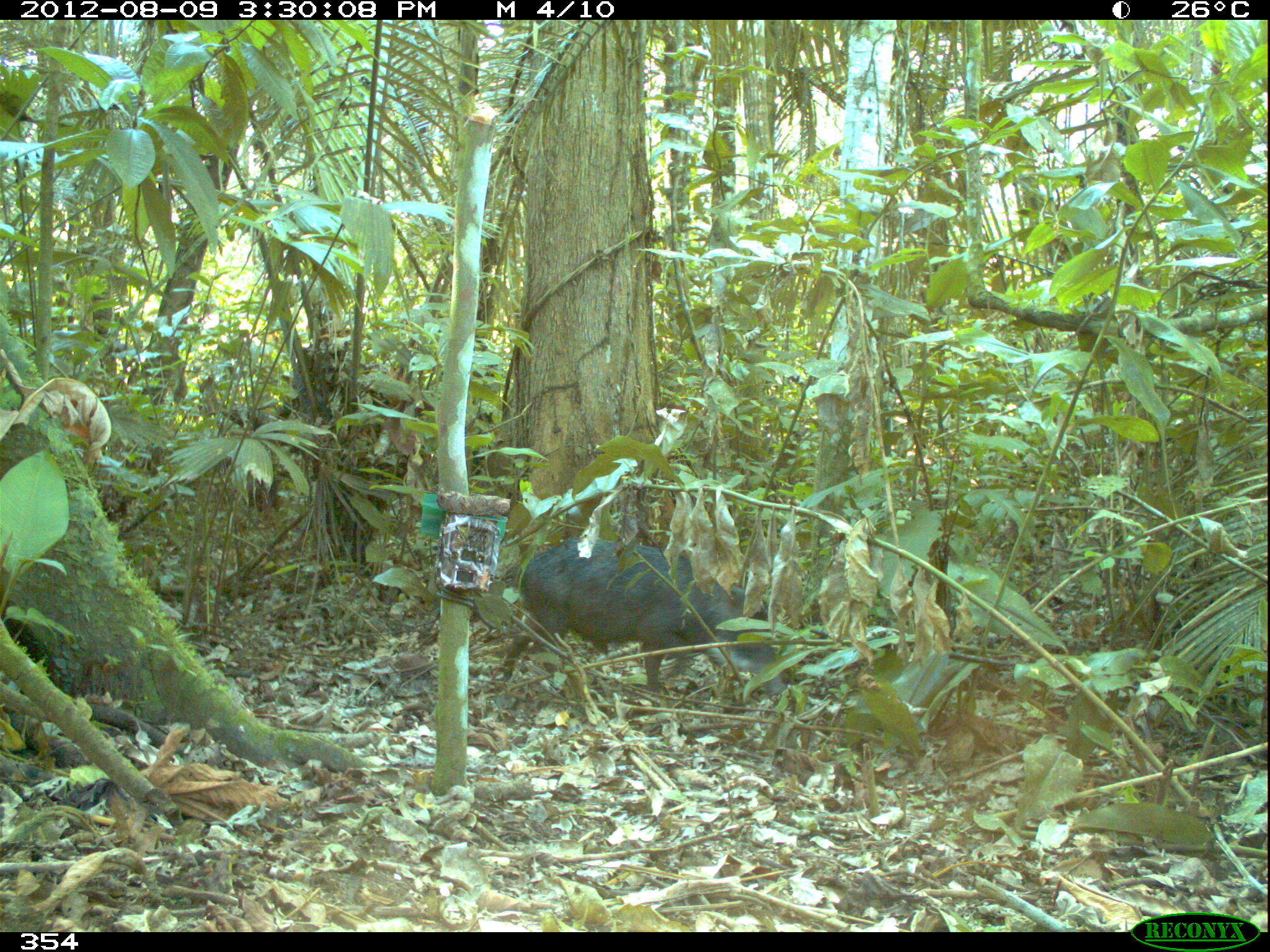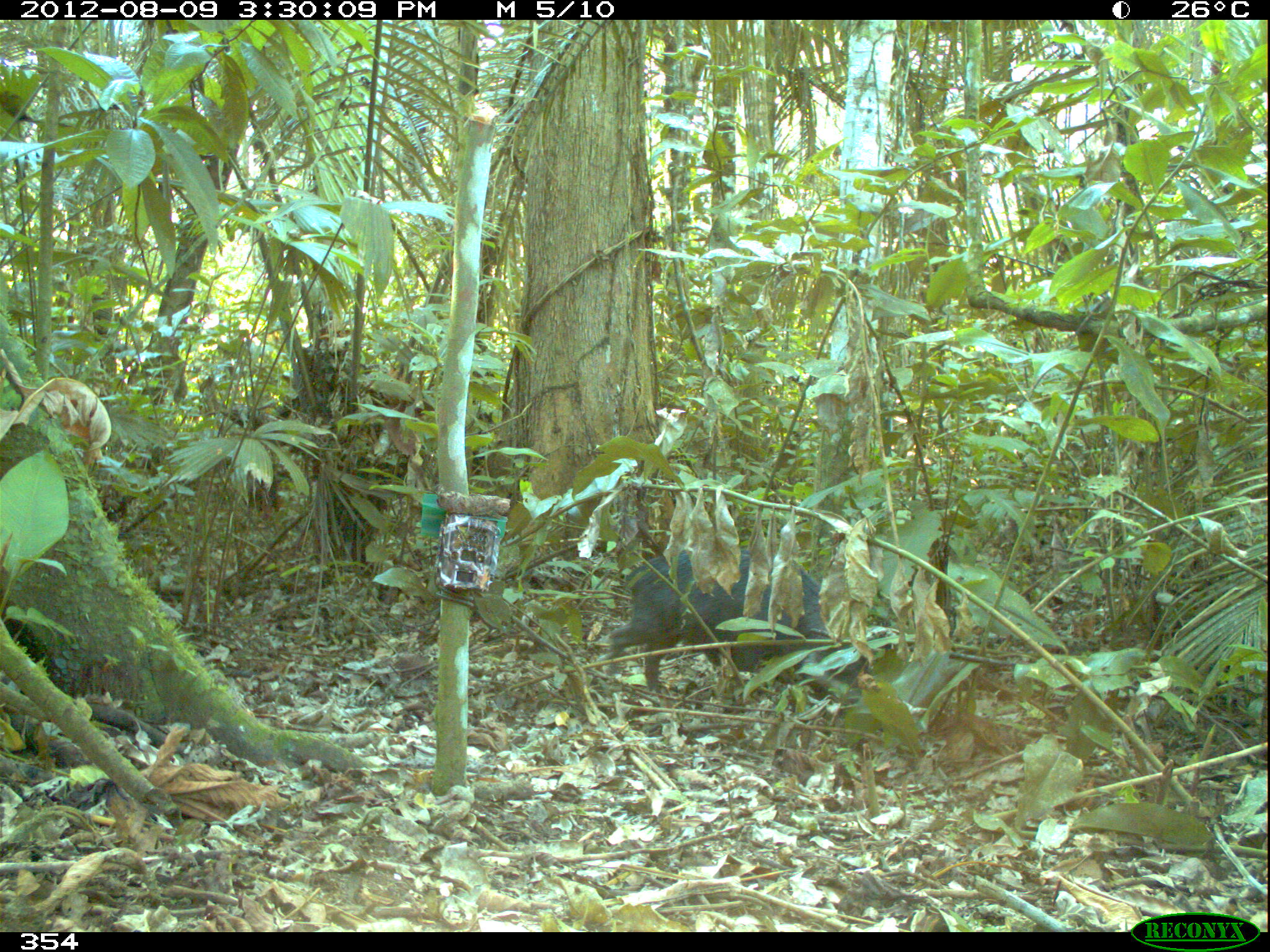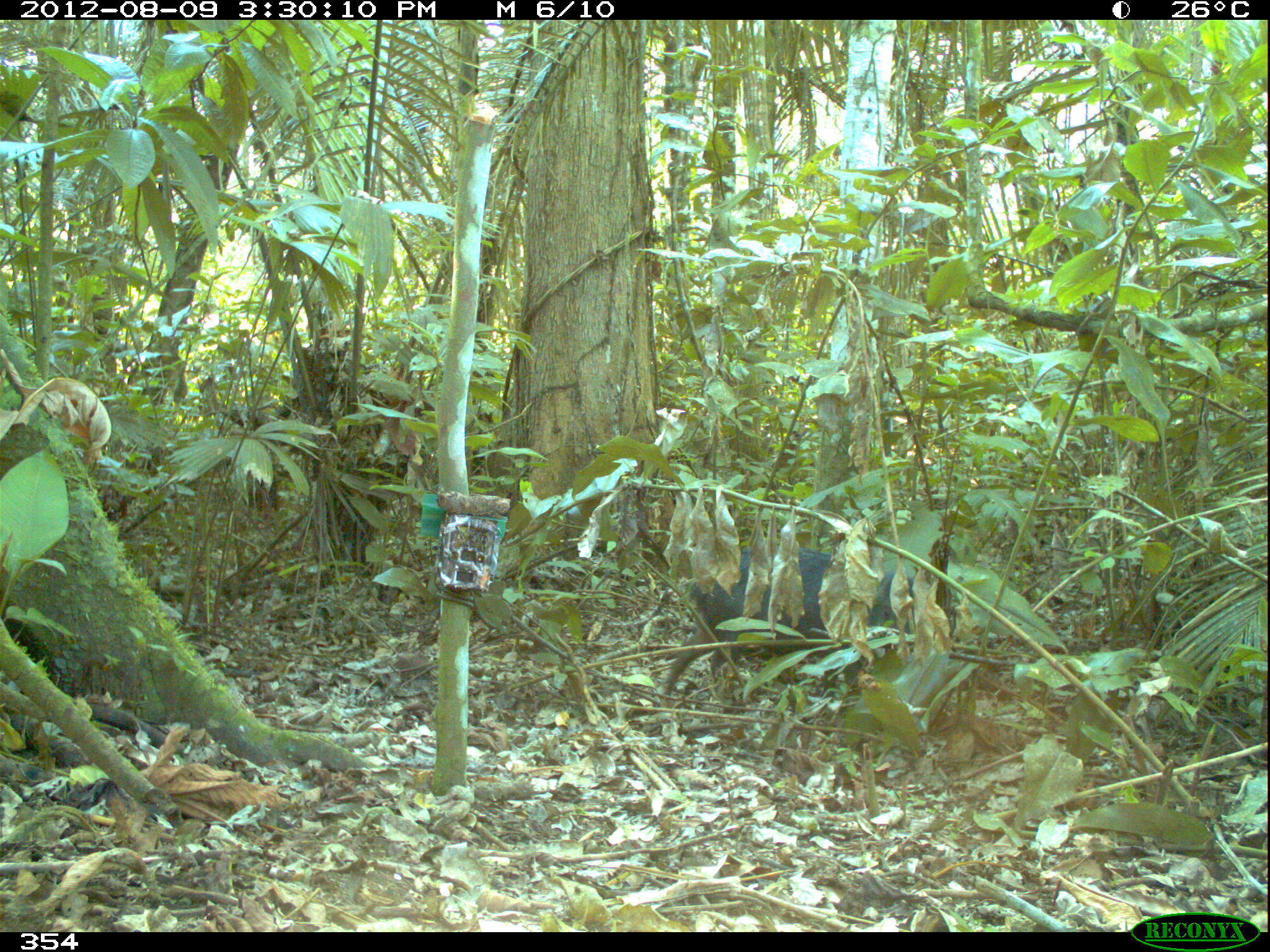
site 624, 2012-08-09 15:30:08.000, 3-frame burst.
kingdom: Animalia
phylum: Chordata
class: Mammalia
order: Artiodactyla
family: Tayassuidae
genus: Tayassu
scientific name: Tayassu pecari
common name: white-lipped peccary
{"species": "Tayassu pecari (white-lipped peccary)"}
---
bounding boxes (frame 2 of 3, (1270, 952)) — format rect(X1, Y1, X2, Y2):
tayassu pecari: rect(605, 546, 871, 702)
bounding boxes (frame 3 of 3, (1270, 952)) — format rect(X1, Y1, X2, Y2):
tayassu pecari: rect(658, 541, 913, 712)